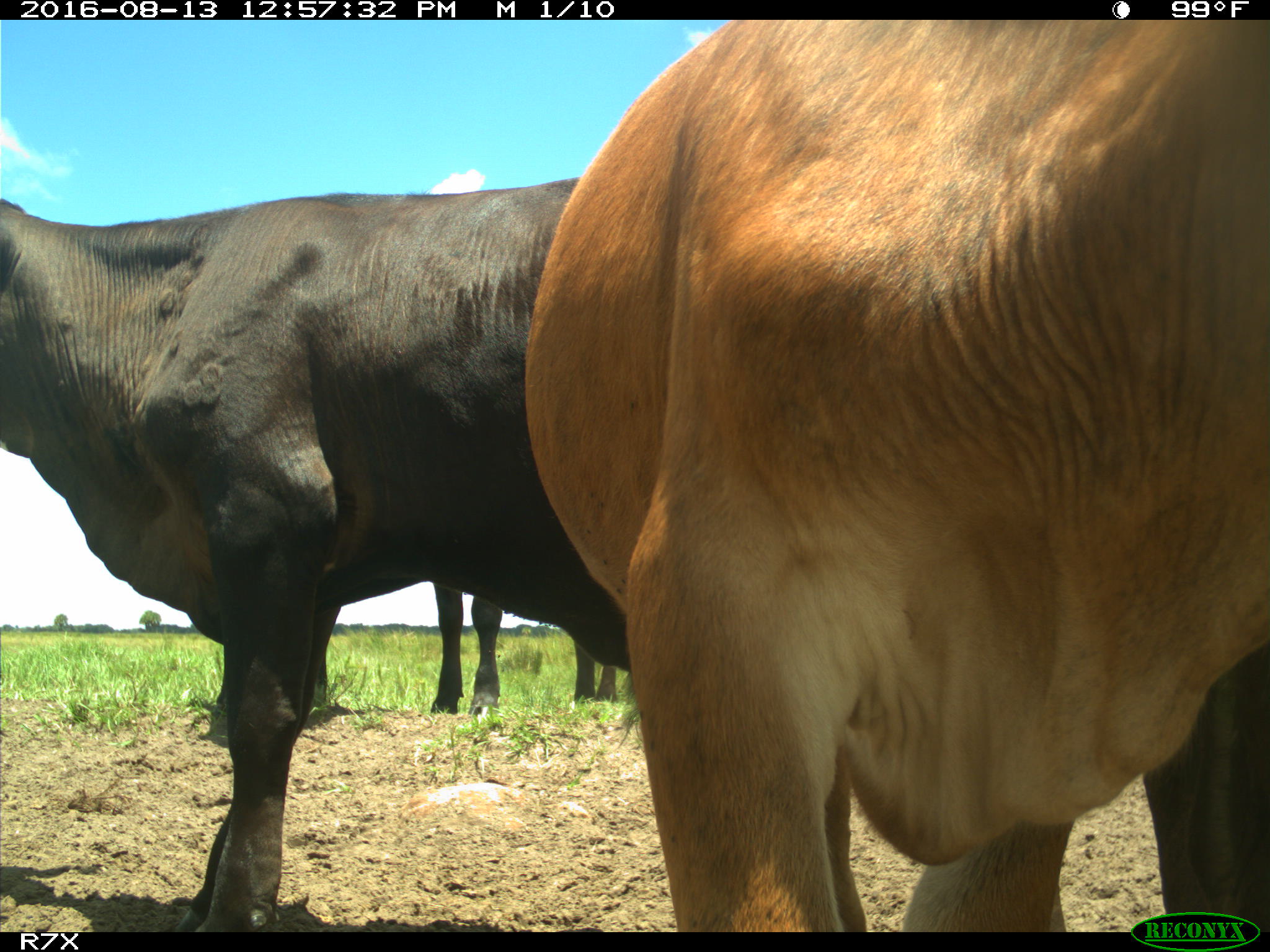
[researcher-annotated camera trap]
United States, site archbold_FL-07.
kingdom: Animalia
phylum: Chordata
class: Mammalia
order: Artiodactyla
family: Bovidae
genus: Bos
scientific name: Bos taurus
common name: domestic cow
Bos taurus (domestic cow).